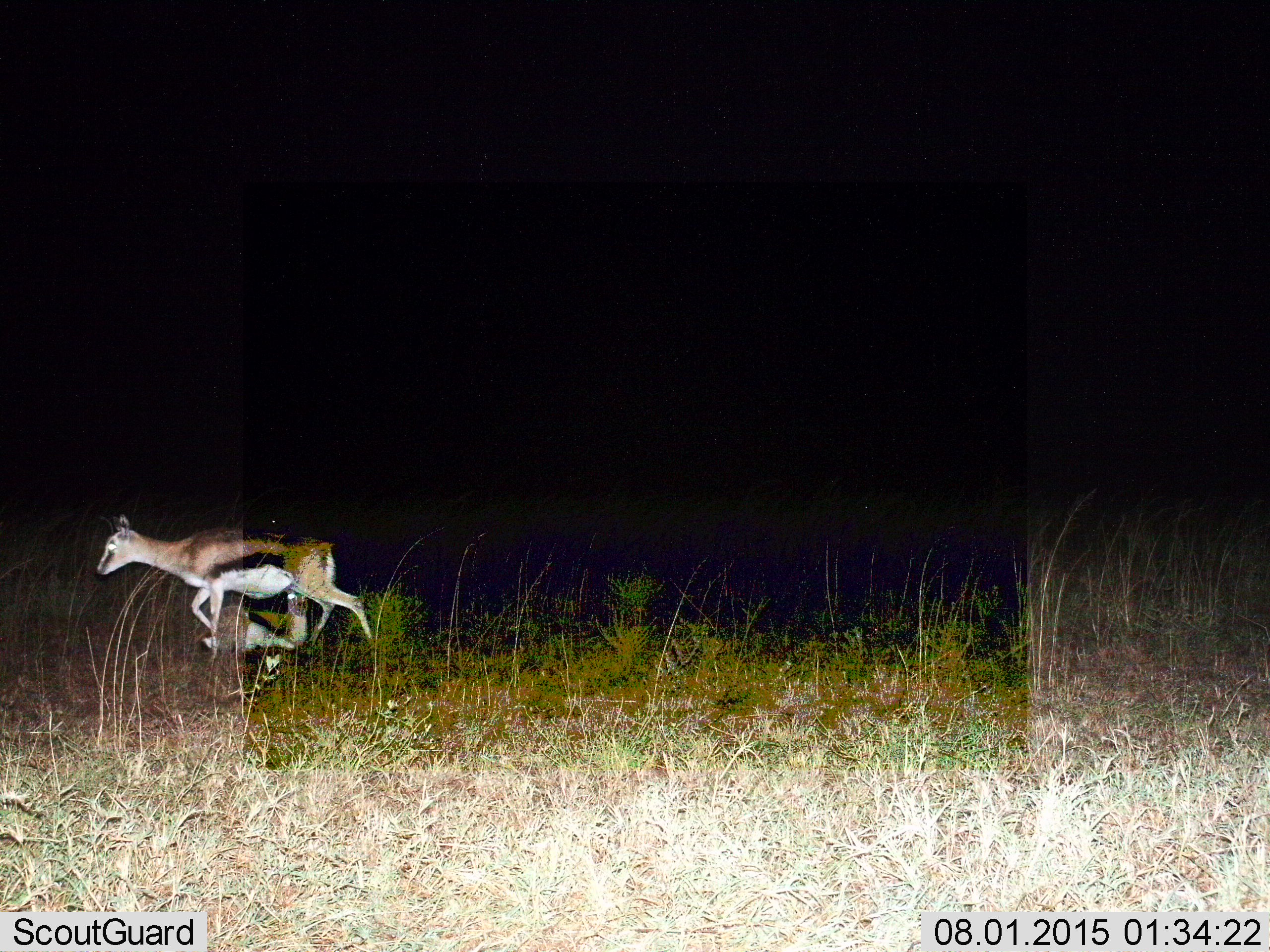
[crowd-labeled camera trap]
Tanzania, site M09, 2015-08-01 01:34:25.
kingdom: Animalia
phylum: Chordata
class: Mammalia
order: Artiodactyla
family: Bovidae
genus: Eudorcas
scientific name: Eudorcas thomsonii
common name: thomson's gazelle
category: gazellethomsons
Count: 2.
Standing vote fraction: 11%.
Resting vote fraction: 78%.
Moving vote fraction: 89%.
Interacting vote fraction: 0%.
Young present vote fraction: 11%.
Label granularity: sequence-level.